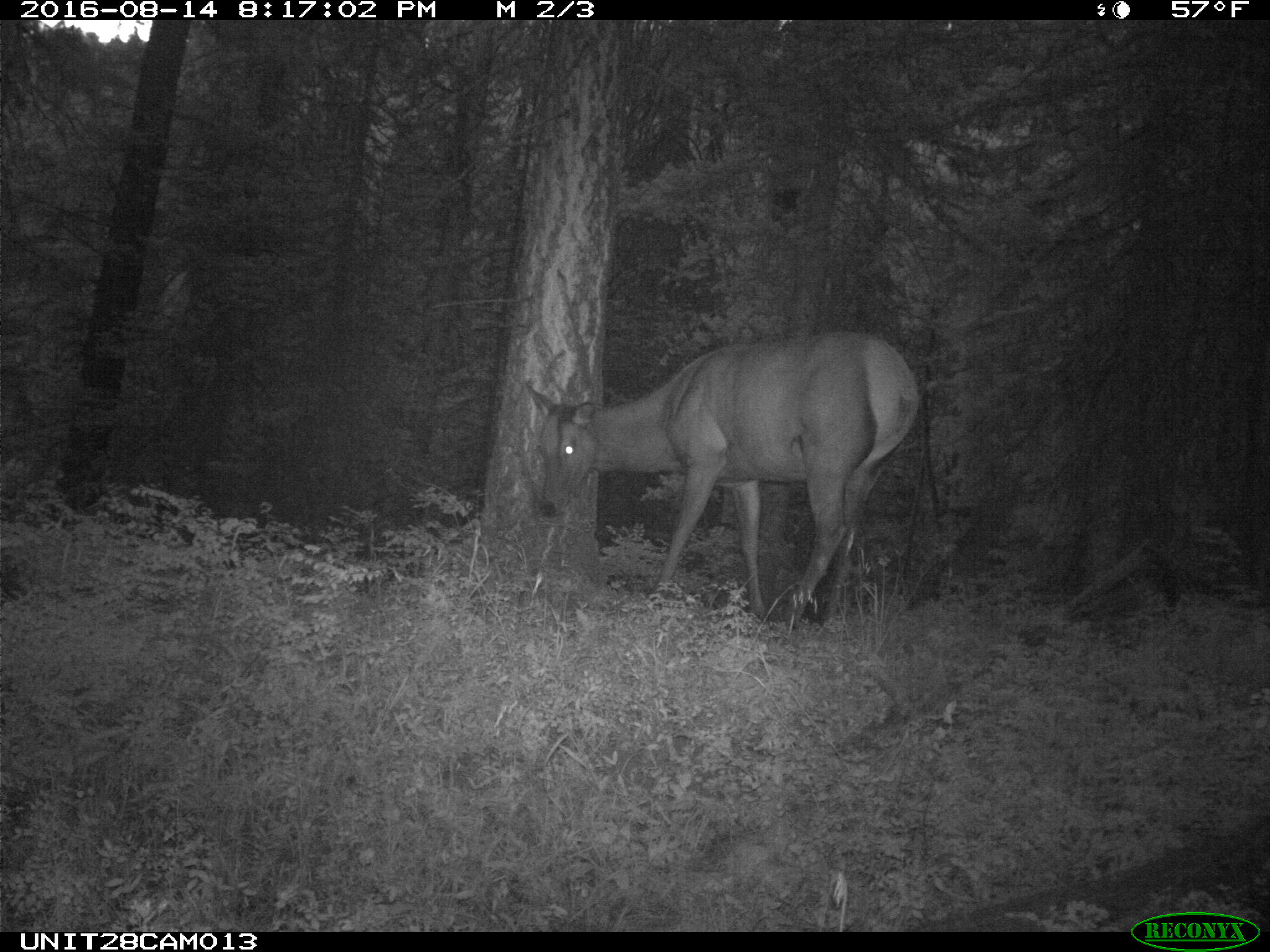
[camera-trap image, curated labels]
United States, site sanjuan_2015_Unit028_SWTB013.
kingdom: Animalia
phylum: Chordata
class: Mammalia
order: Artiodactyla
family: Cervidae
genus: Cervus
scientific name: Cervus elaphus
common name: red deer